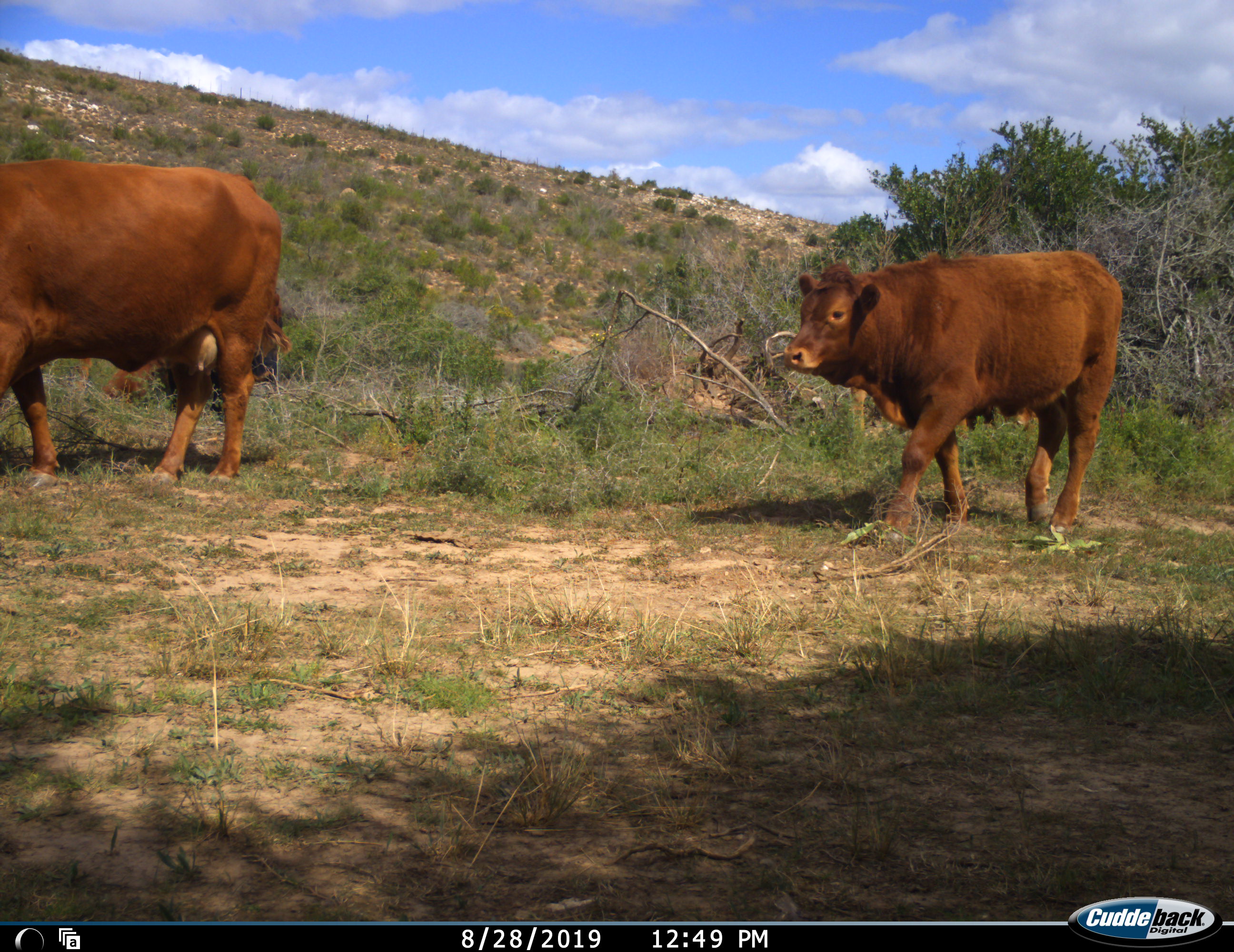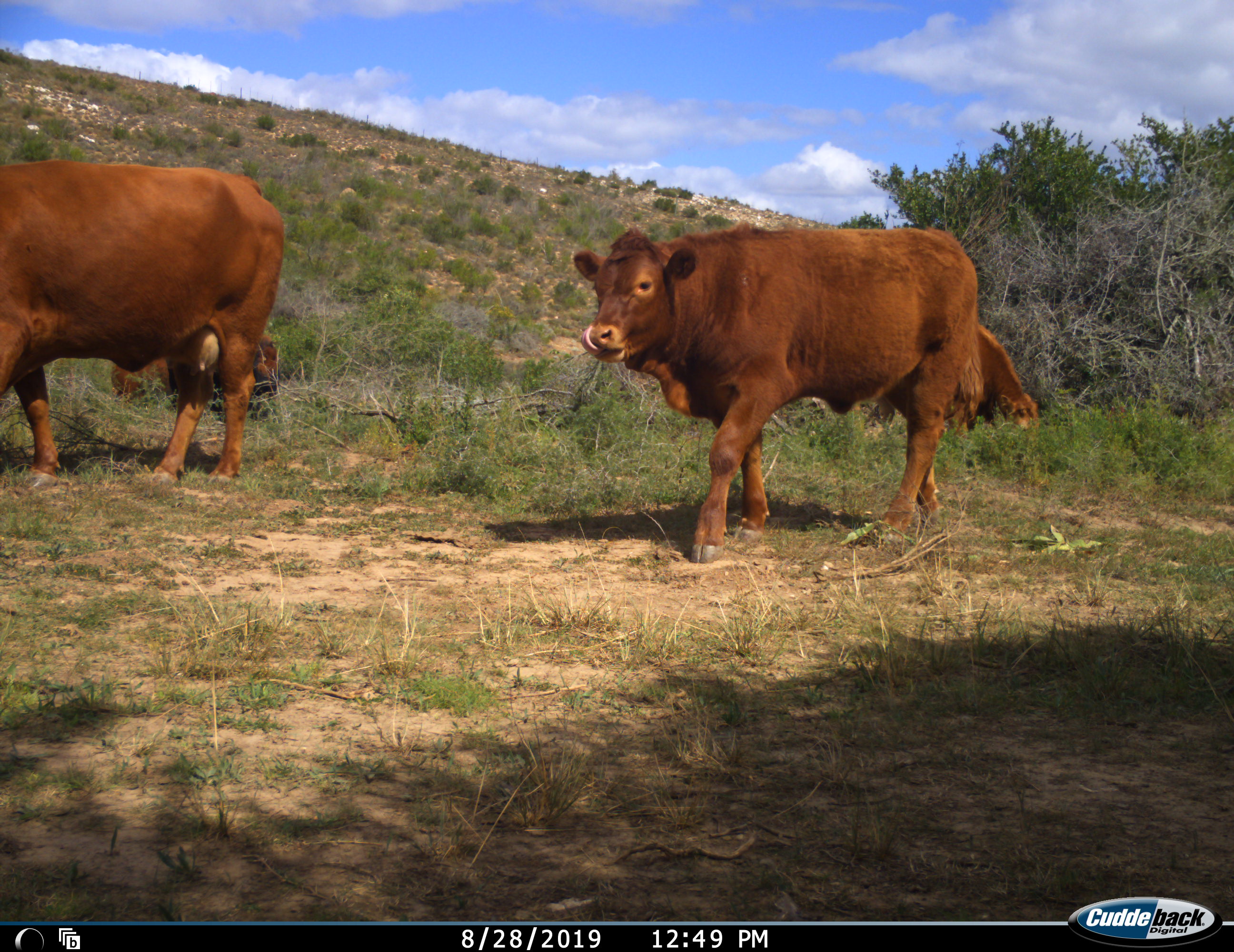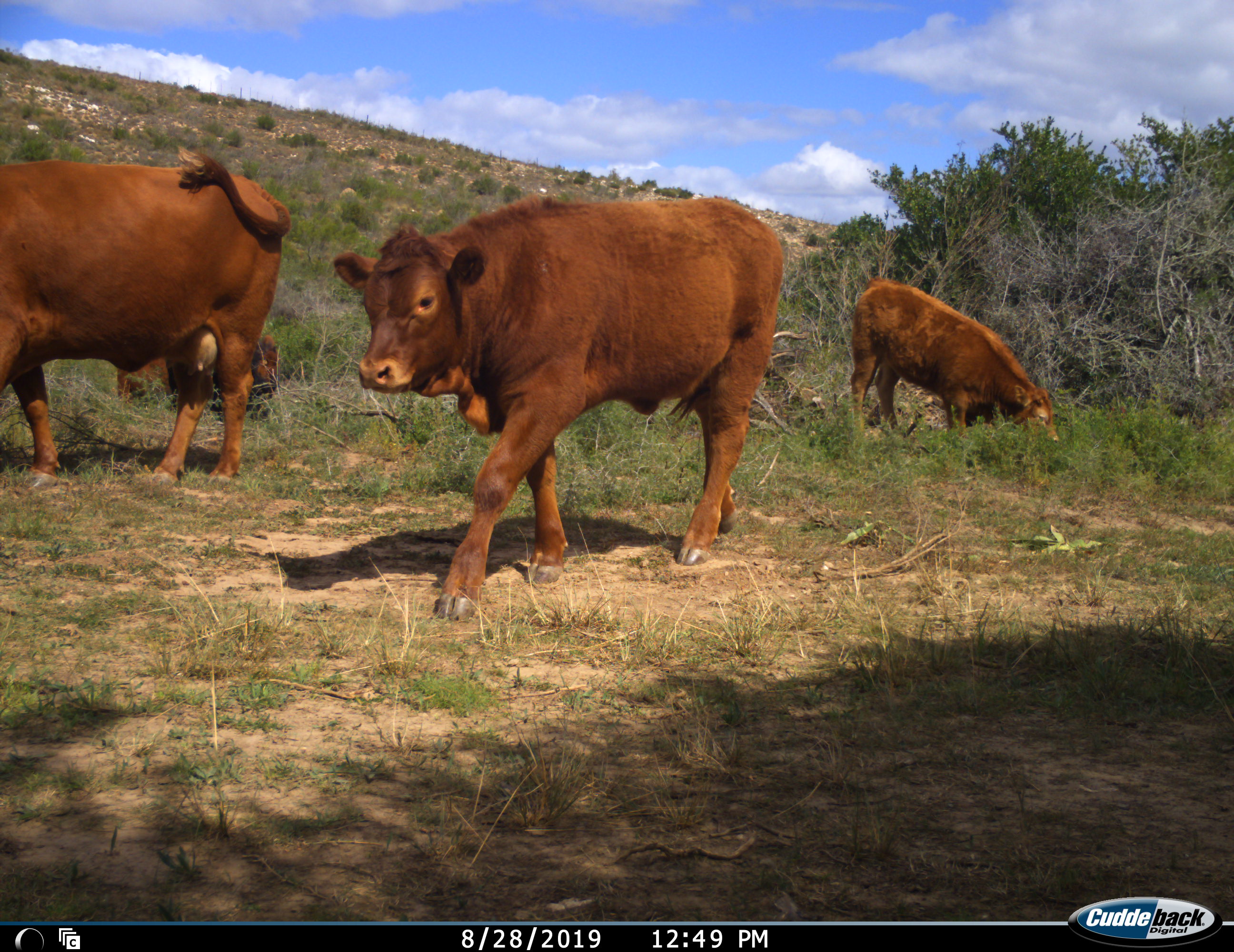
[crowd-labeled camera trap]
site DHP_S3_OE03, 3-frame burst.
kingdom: Animalia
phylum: Chordata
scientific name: Vertebrata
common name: domestic animal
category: domesticanimal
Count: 4.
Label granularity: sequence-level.